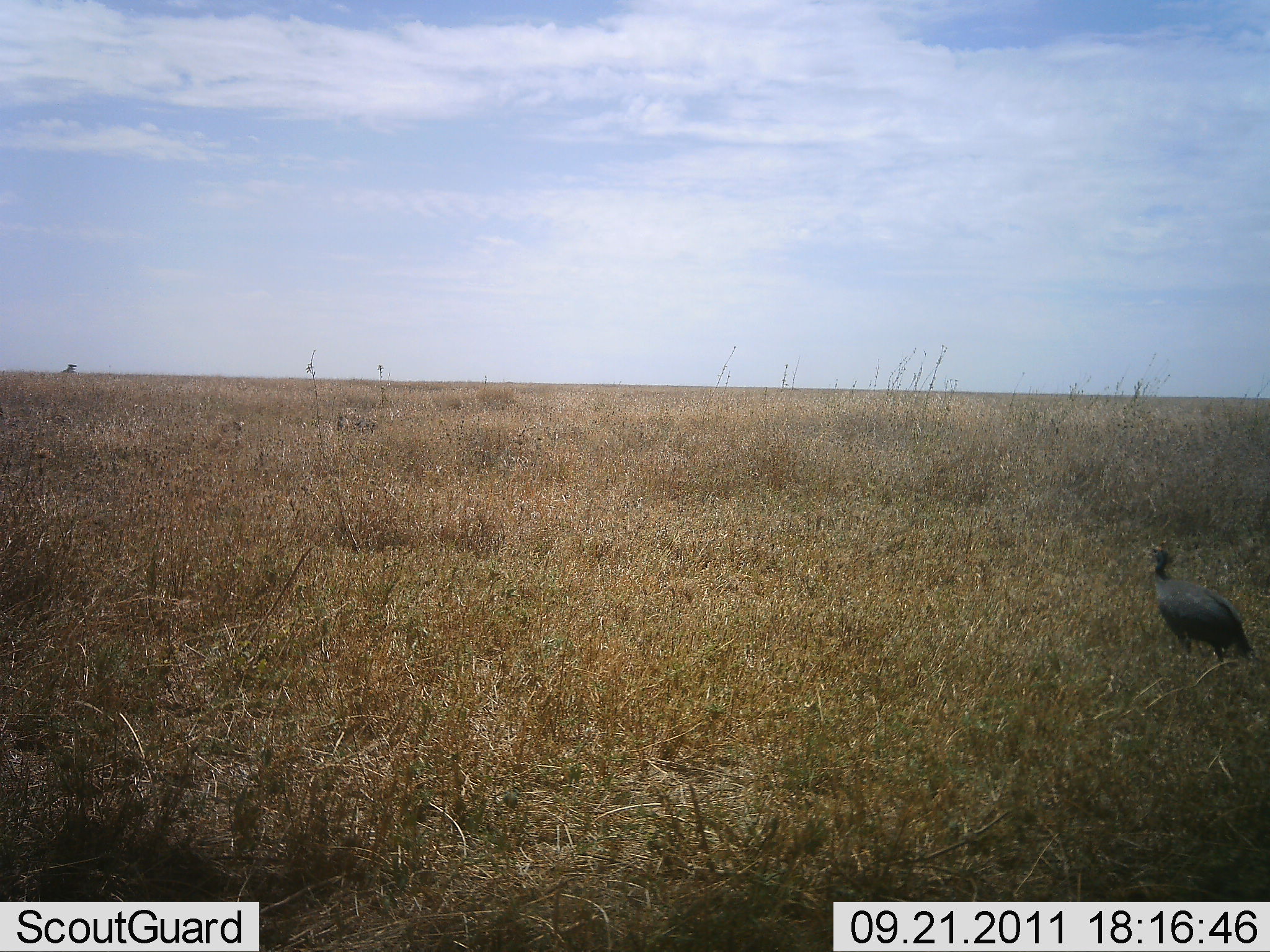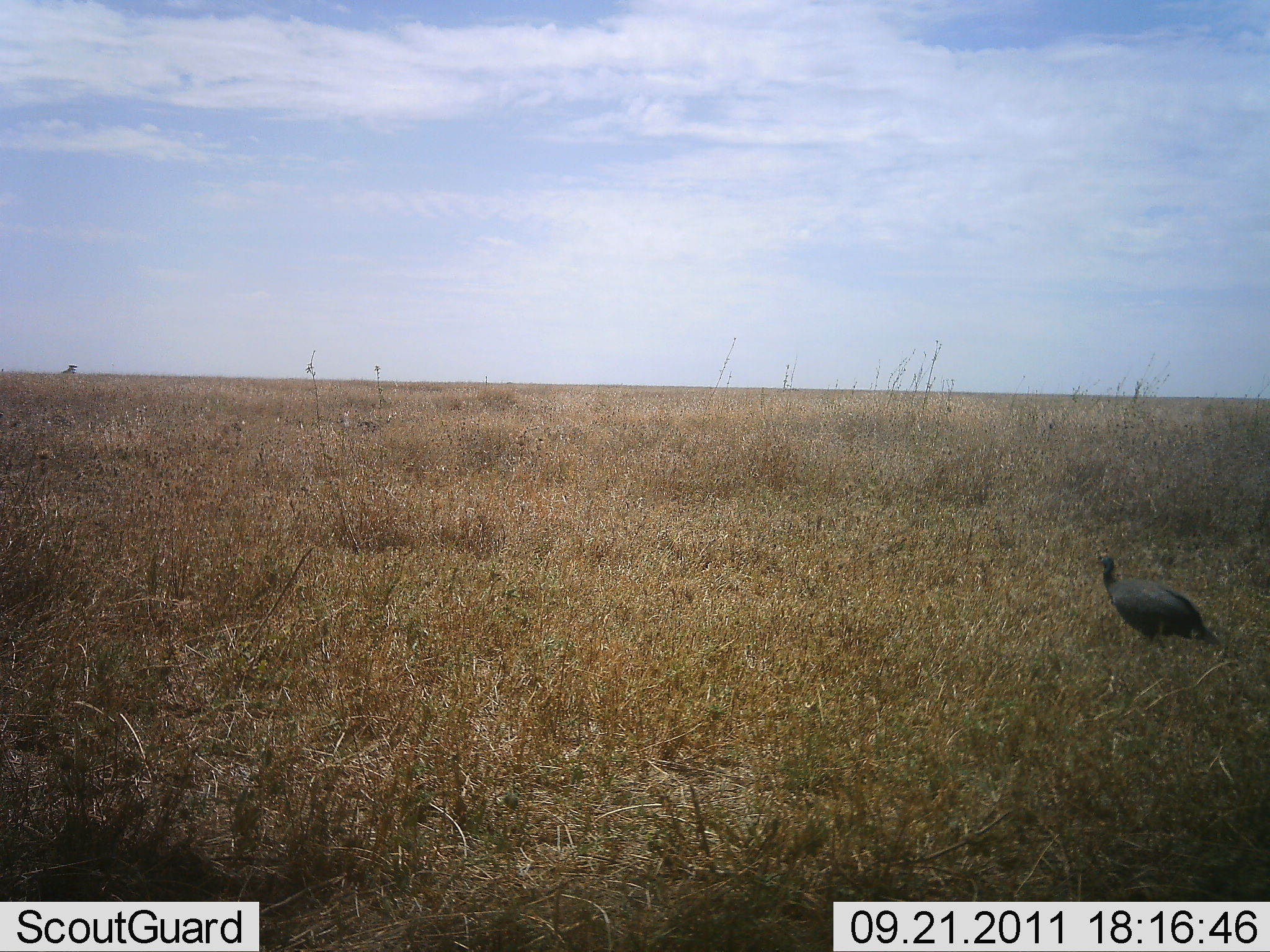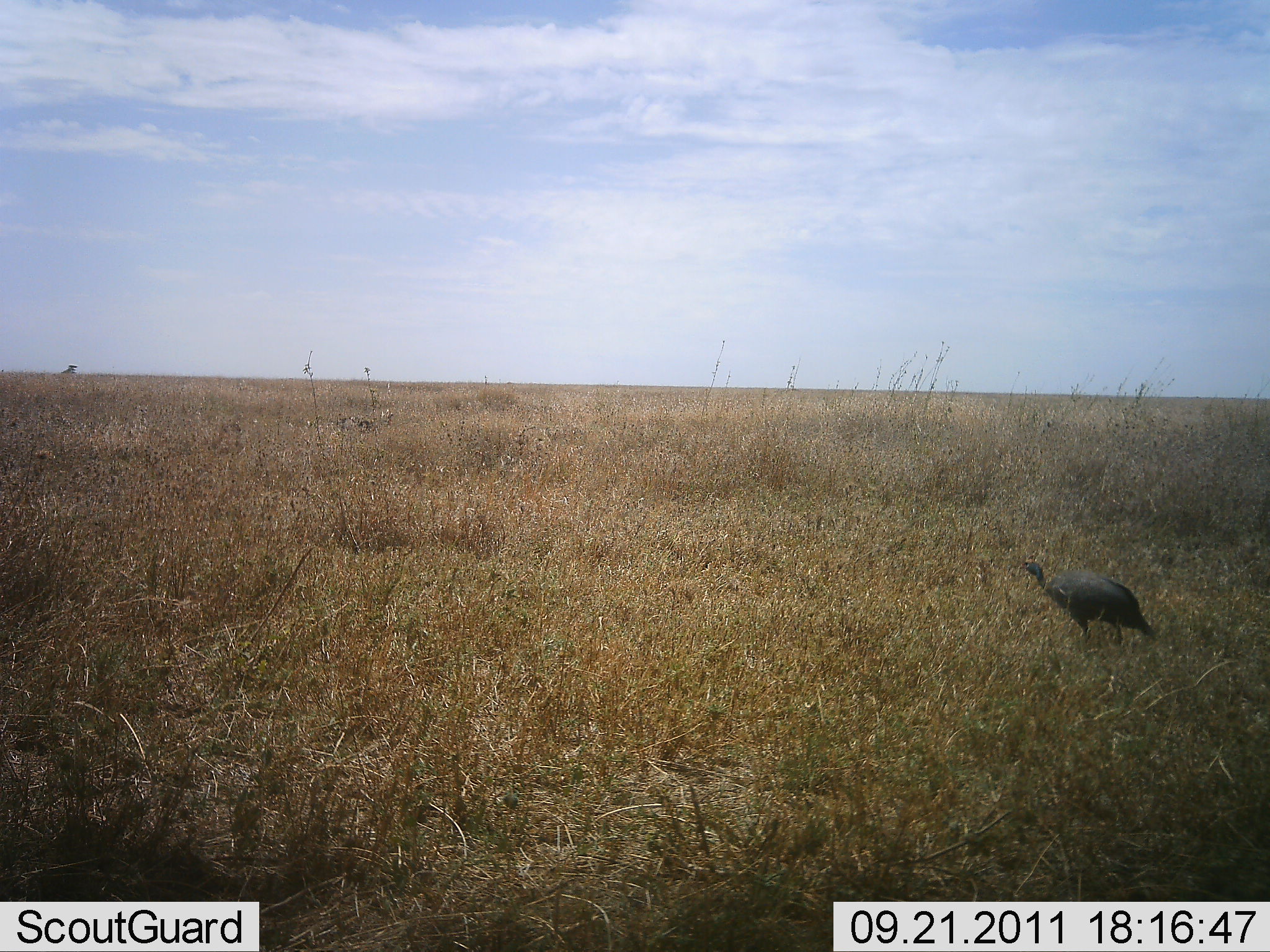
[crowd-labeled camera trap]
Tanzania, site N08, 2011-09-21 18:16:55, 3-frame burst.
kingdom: Animalia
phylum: Chordata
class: Aves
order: Galliformes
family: Numididae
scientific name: Numididae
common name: guinea fowl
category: guineafowl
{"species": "guineafowl (guinea fowl) (Numididae)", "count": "1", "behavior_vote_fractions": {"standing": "20%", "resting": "0%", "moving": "80%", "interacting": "0%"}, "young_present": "0%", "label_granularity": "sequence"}